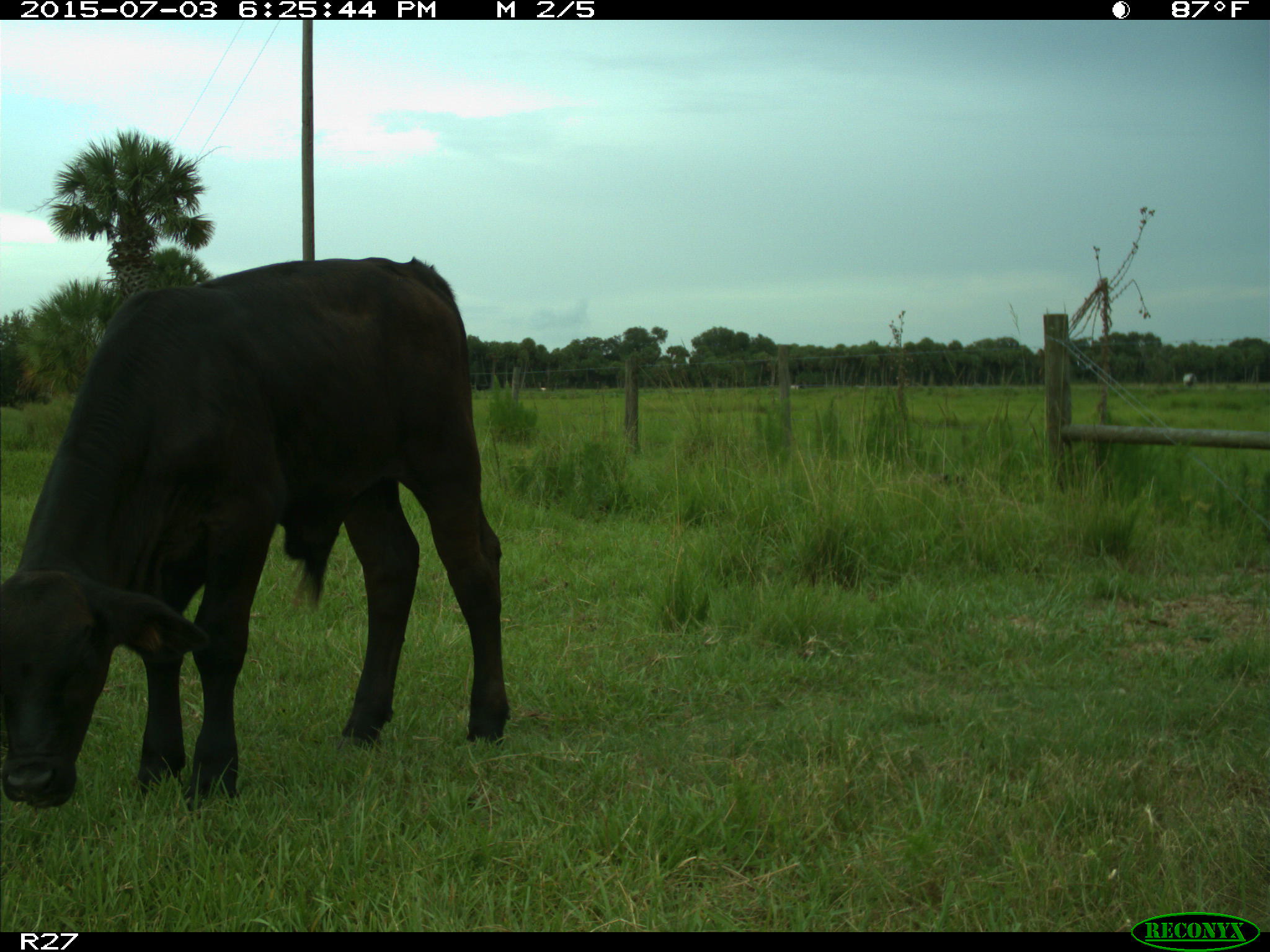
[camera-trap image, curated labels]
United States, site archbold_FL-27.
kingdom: Animalia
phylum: Chordata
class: Mammalia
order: Artiodactyla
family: Bovidae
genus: Bos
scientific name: Bos taurus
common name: domestic cow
Bos taurus (domestic cow).